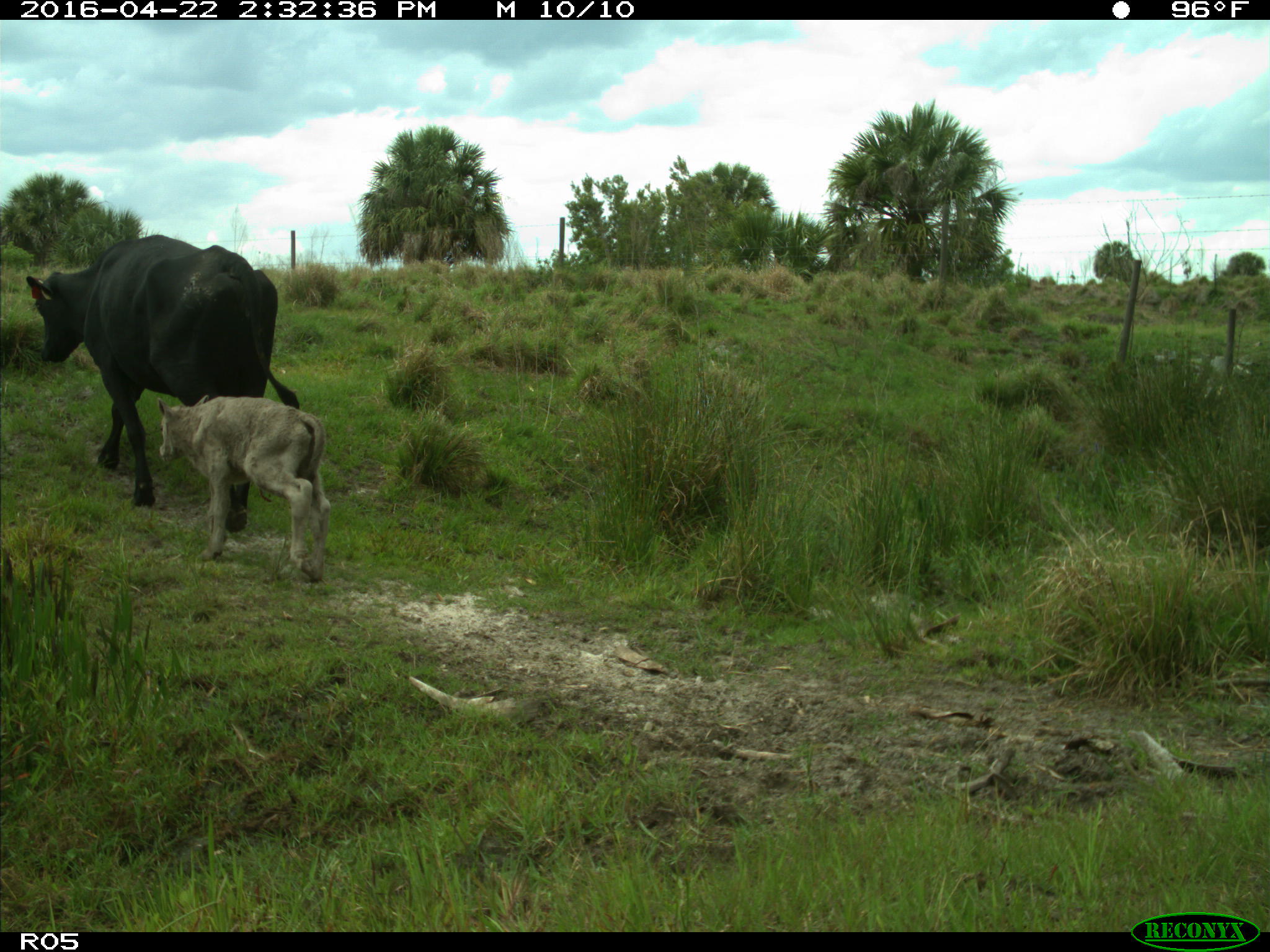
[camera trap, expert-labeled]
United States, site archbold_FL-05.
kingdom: Animalia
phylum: Chordata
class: Mammalia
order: Artiodactyla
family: Bovidae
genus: Bos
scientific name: Bos taurus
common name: domestic cow